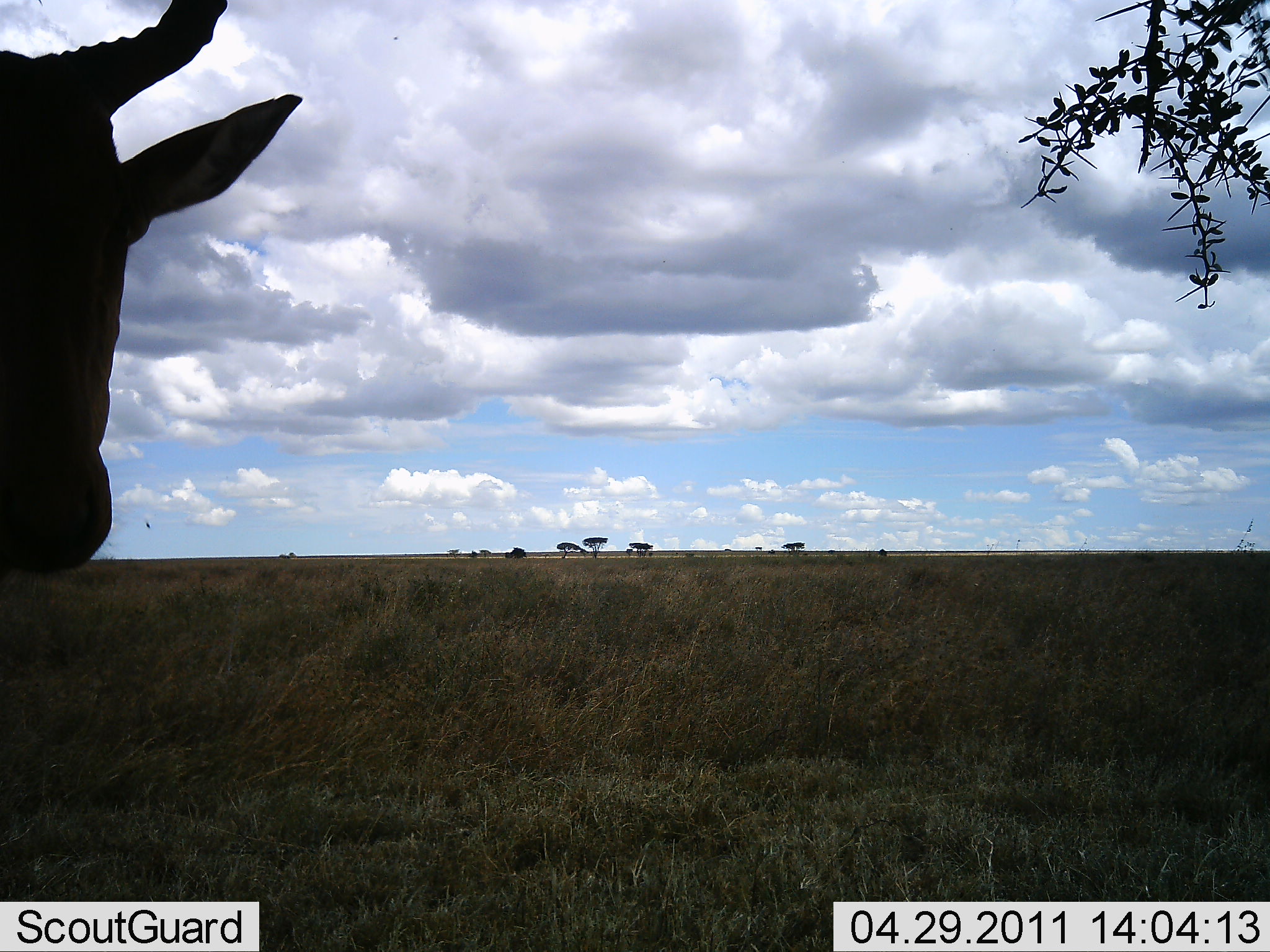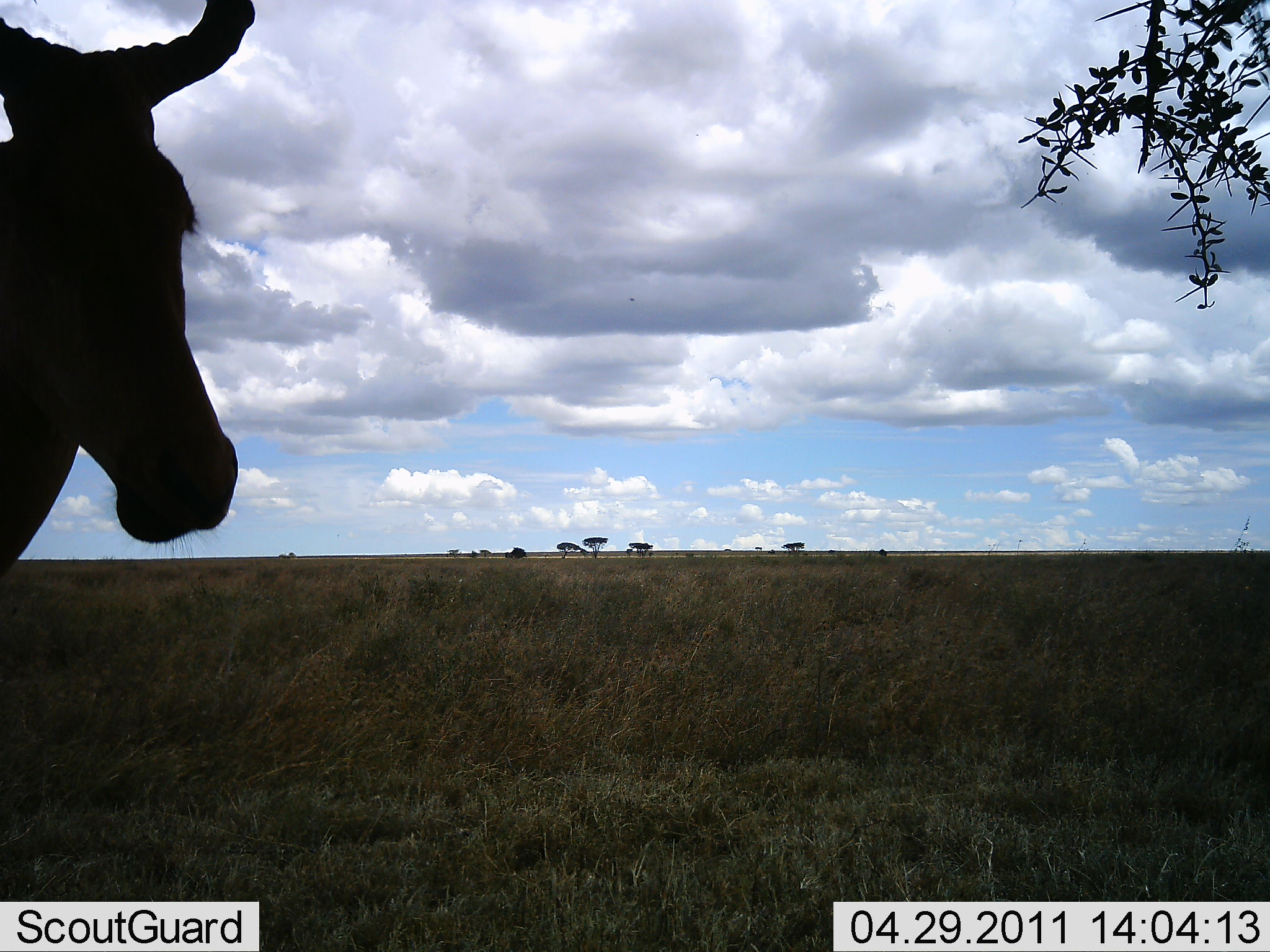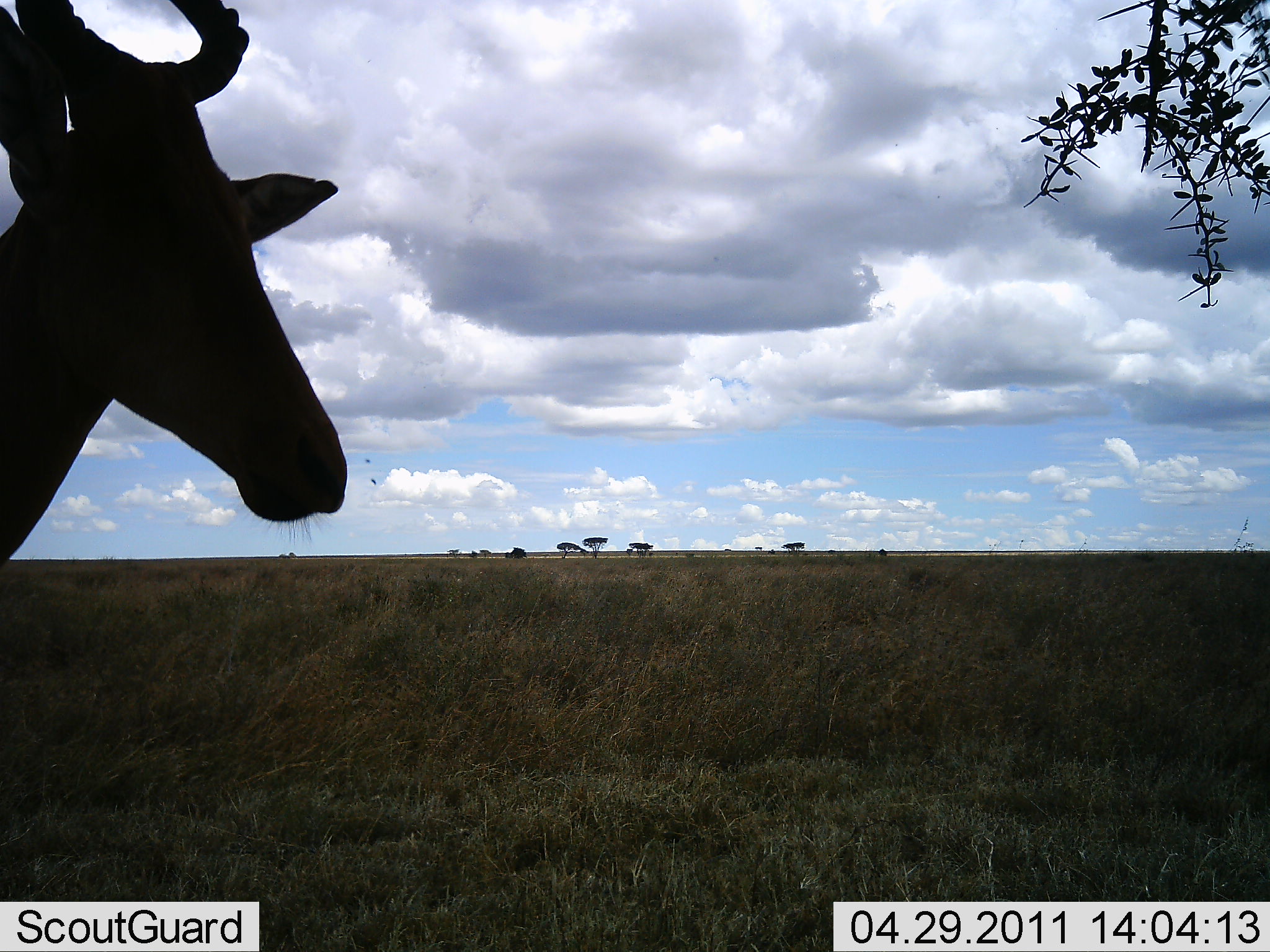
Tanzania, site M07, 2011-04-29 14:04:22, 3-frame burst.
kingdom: Animalia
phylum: Chordata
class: Mammalia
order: Artiodactyla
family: Bovidae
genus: Alcelaphus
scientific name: Alcelaphus buselaphus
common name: hartebeest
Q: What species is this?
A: Hartebeest (Alcelaphus buselaphus).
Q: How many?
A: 1.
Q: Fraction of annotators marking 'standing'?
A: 100%.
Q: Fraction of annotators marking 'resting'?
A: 0%.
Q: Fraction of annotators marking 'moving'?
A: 0%.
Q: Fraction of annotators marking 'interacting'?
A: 0%.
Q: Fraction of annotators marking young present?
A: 0%.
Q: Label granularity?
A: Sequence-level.